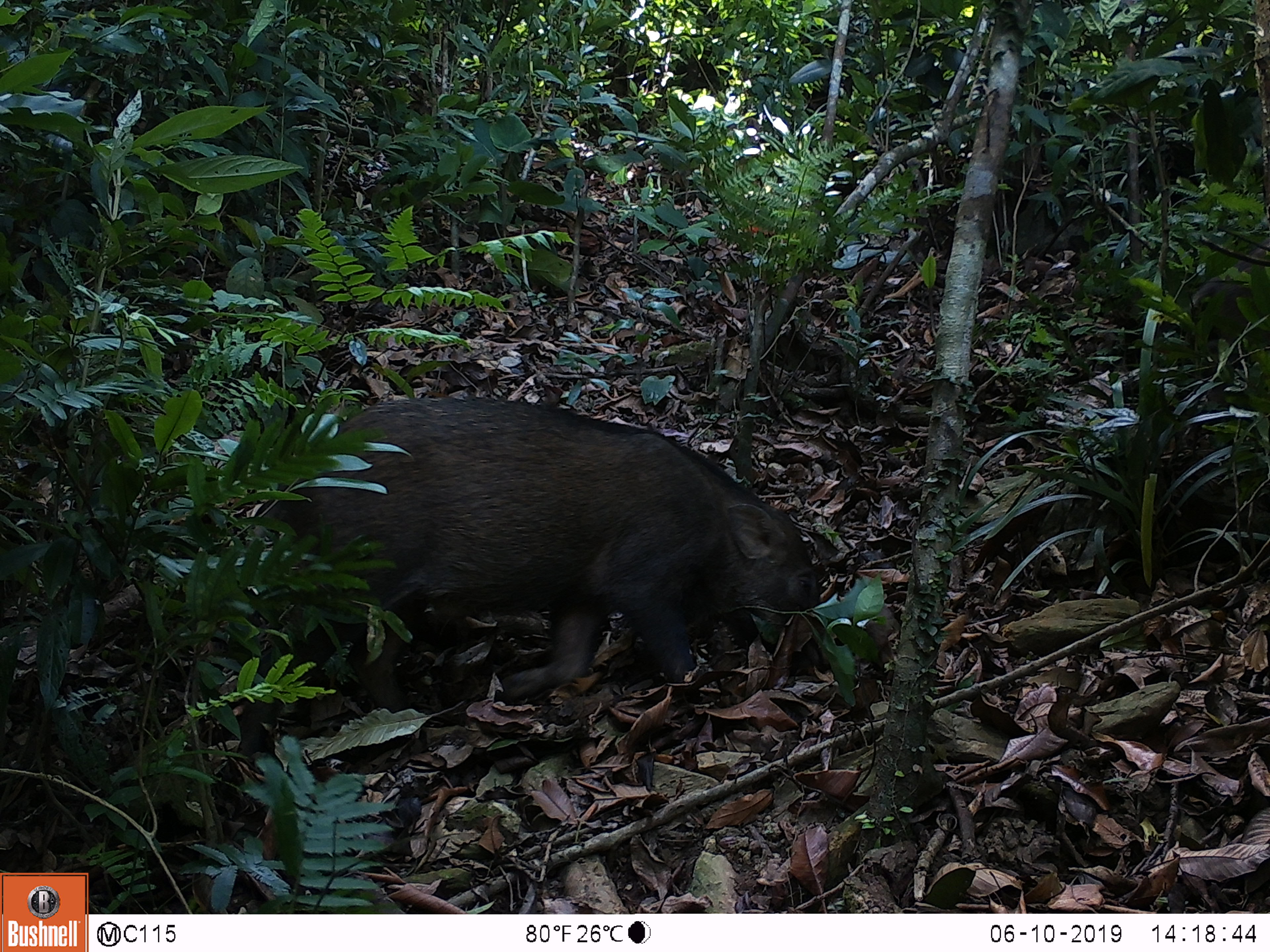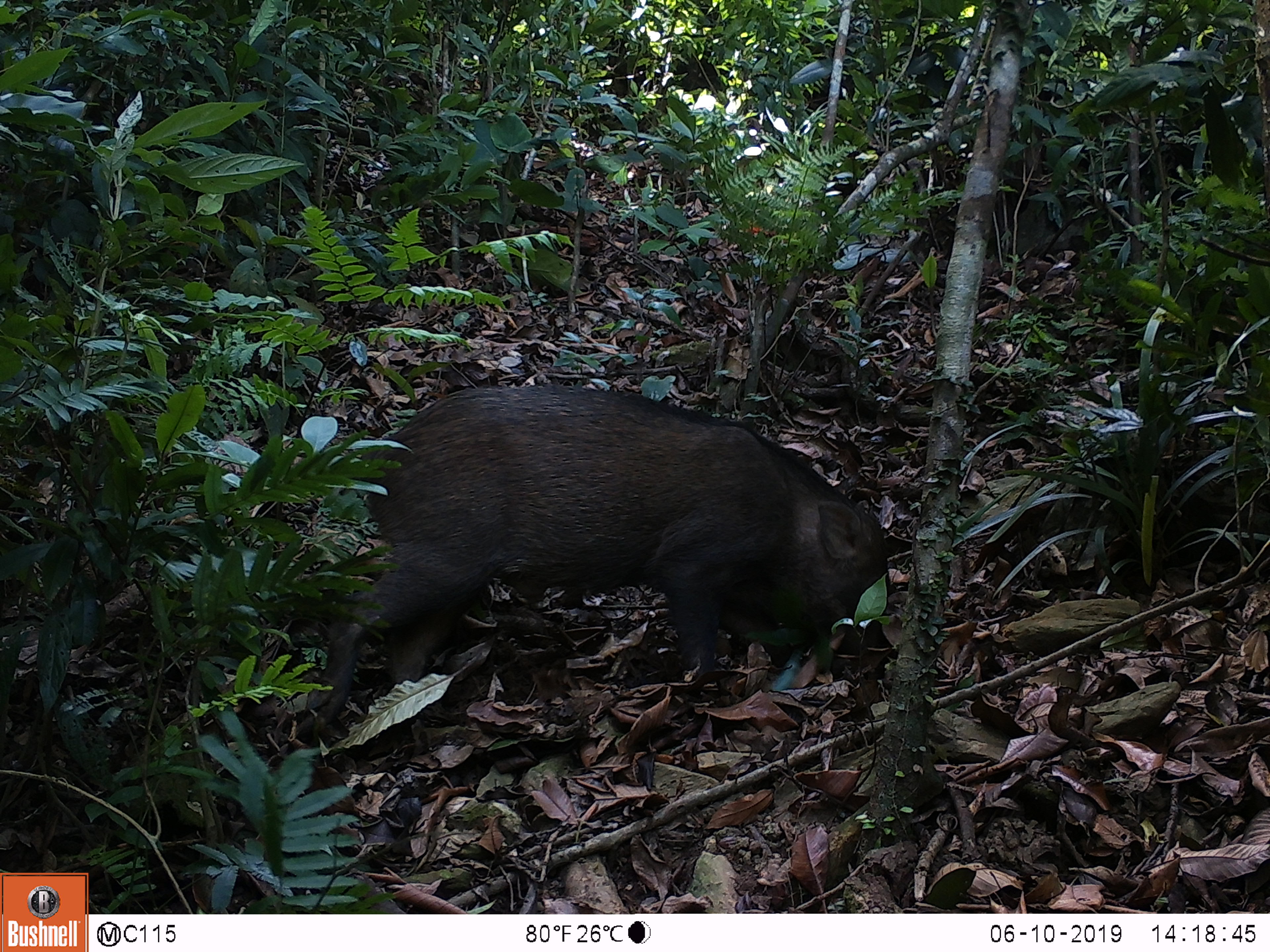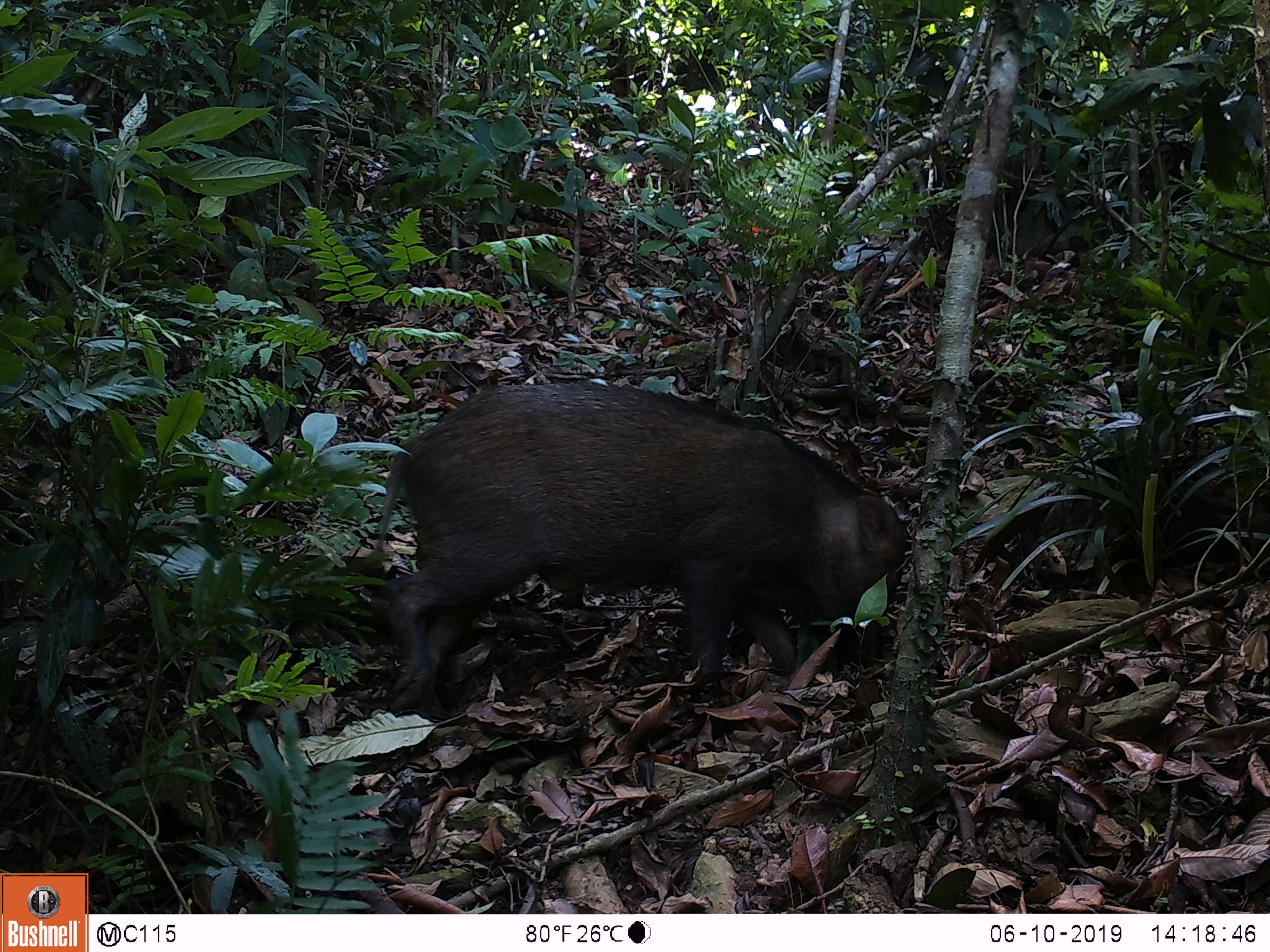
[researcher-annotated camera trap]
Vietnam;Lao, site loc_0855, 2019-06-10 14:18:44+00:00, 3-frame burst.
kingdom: Animalia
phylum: Chordata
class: Mammalia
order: Artiodactyla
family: Suidae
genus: Sus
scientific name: Sus scrofa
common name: eurasian wild pig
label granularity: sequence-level